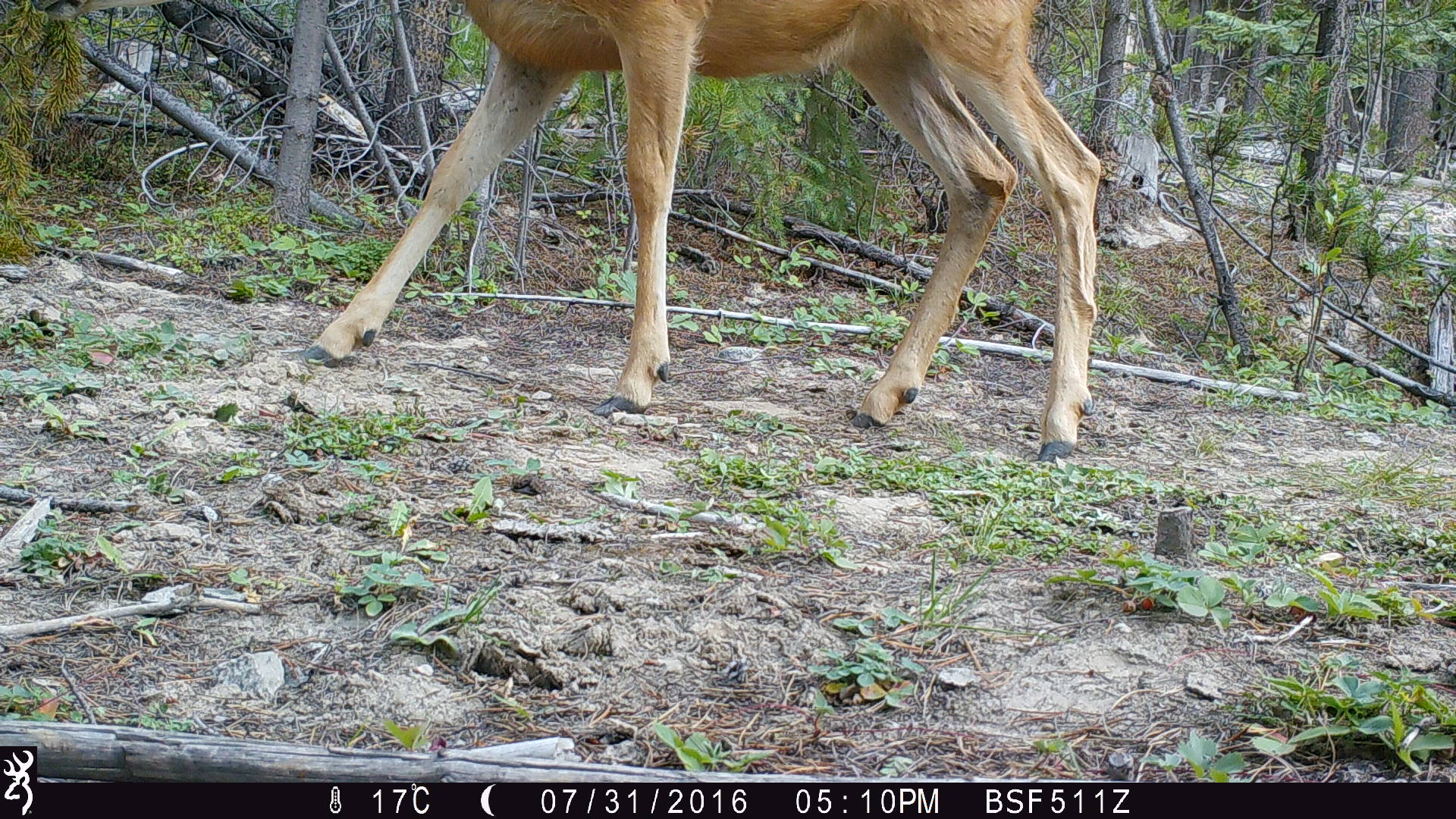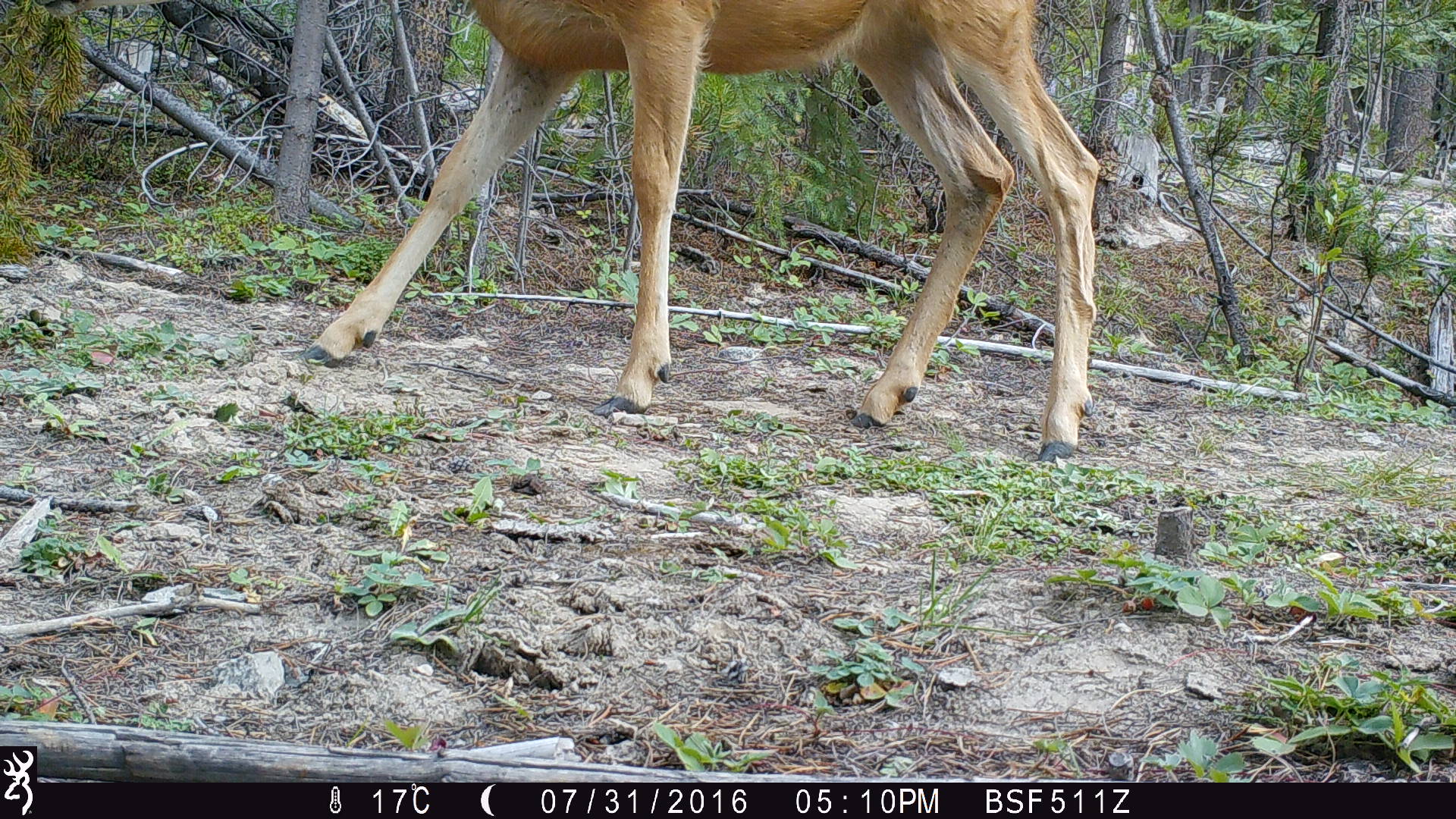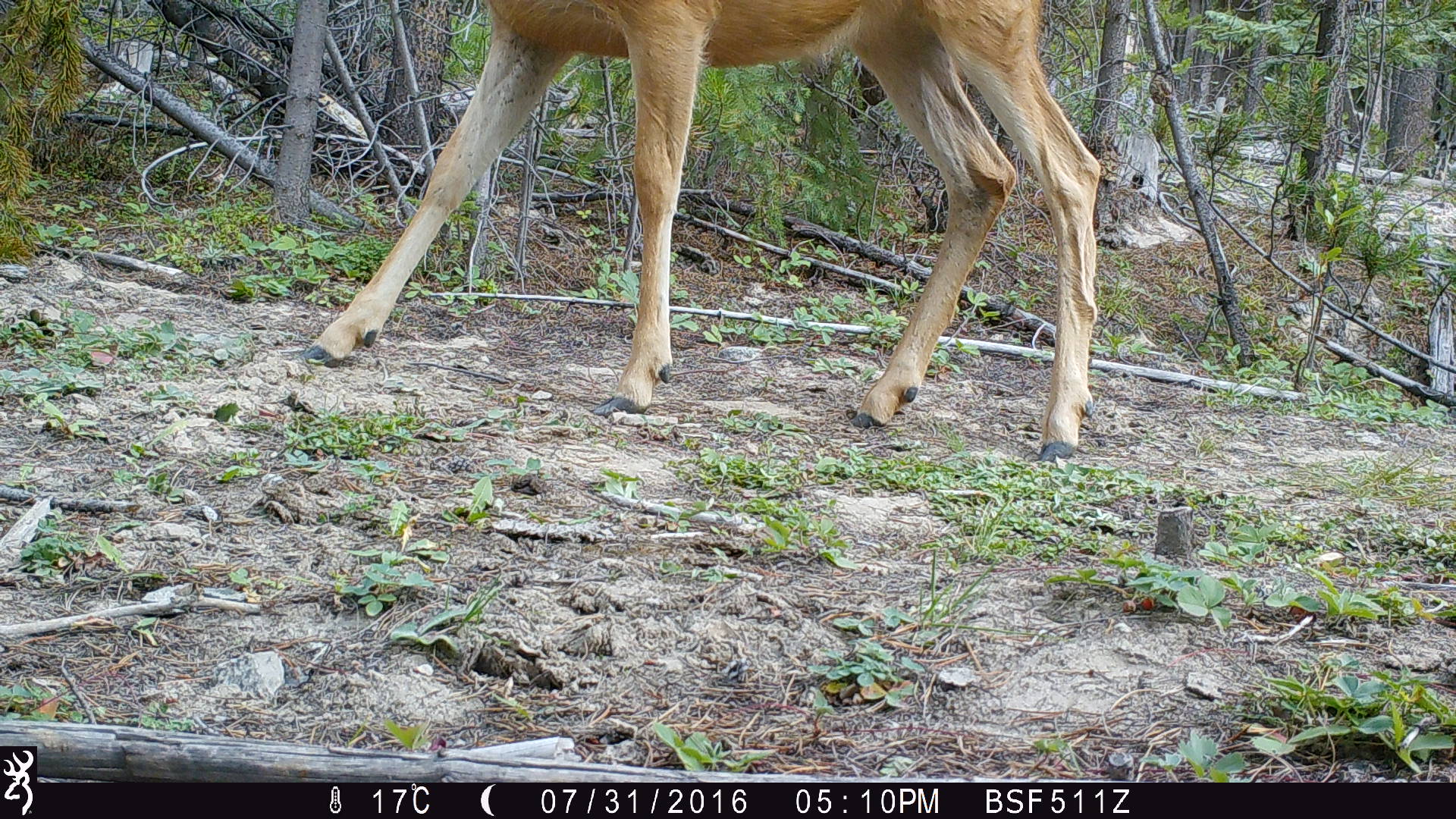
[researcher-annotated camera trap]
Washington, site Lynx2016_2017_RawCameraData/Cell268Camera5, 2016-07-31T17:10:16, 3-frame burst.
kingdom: Animalia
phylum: Chordata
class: Mammalia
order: Artiodactyla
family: Bovidae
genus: Bos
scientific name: Bos taurus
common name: domestic cattle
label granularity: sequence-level